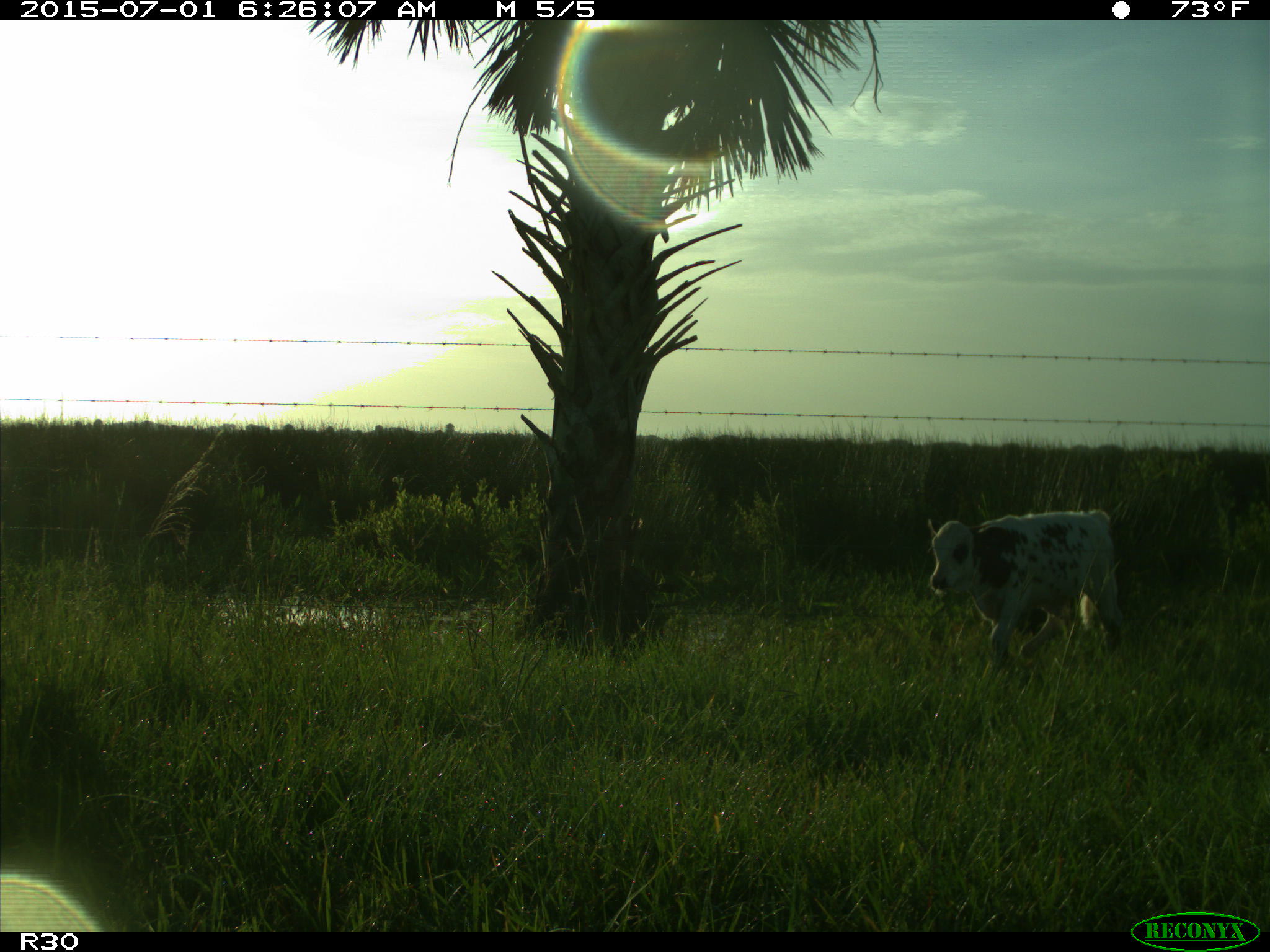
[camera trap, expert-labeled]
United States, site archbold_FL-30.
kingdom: Animalia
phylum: Chordata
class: Mammalia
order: Artiodactyla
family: Bovidae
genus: Bos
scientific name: Bos taurus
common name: domestic cow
Bos taurus (domestic cow).